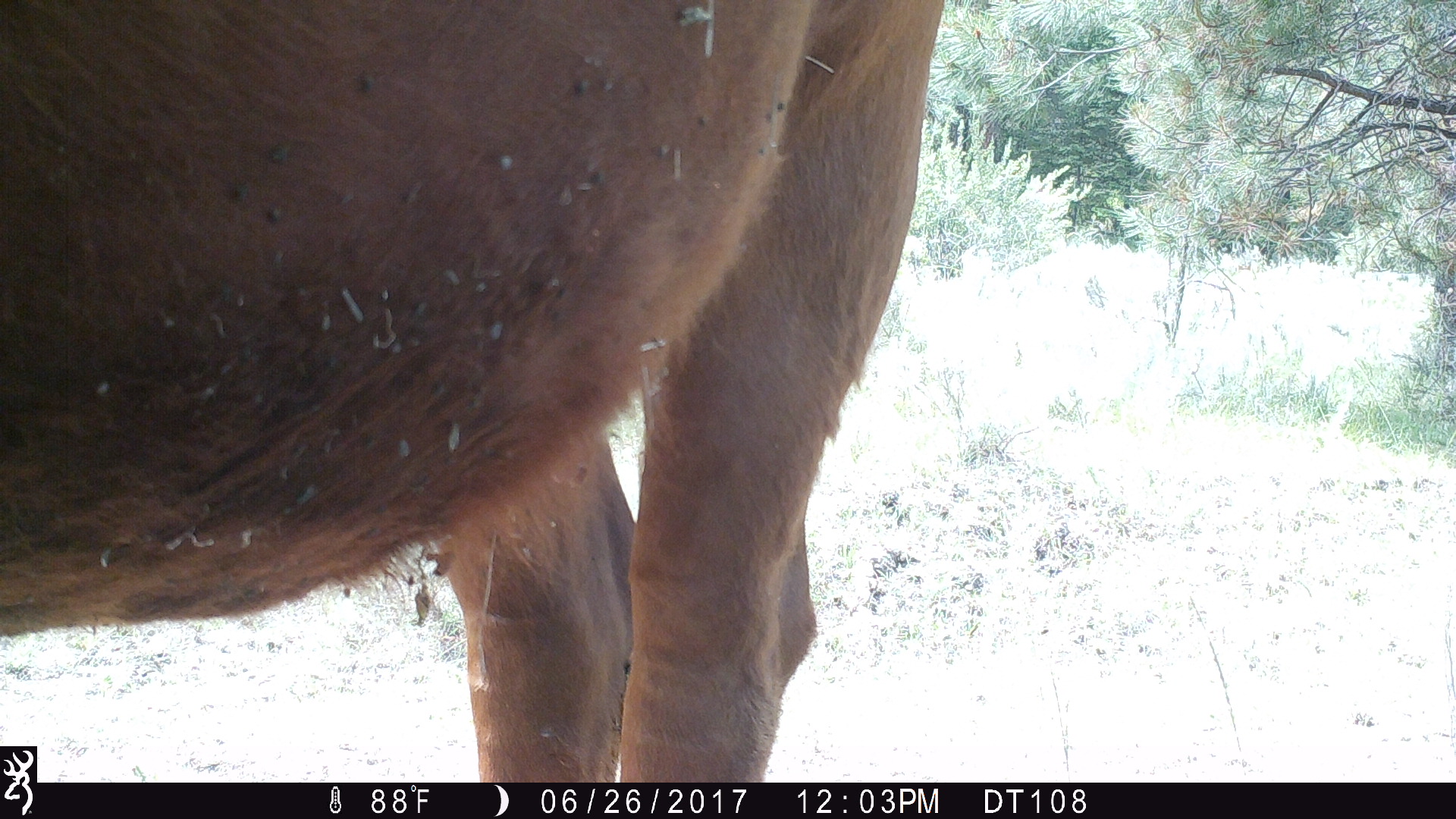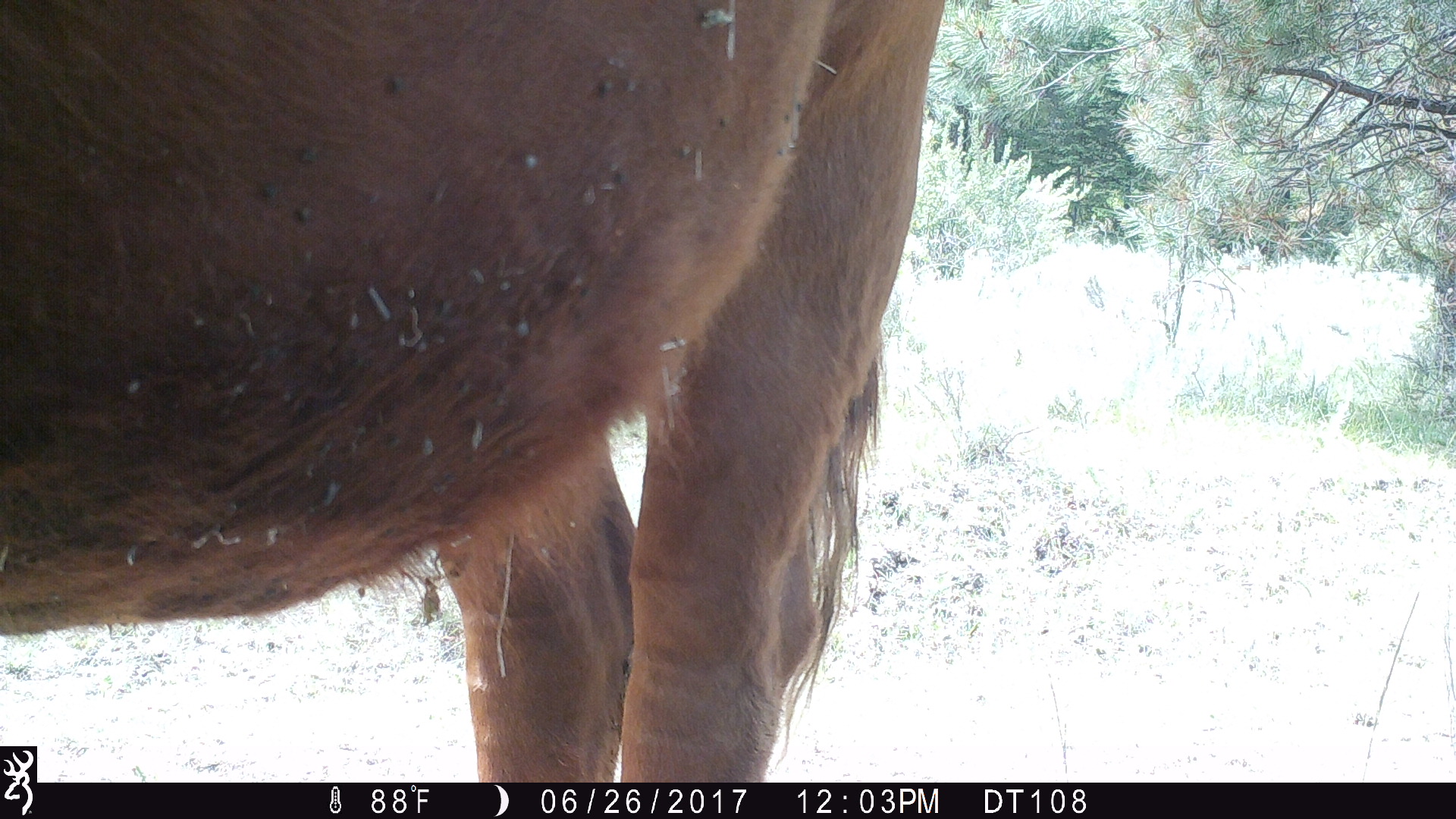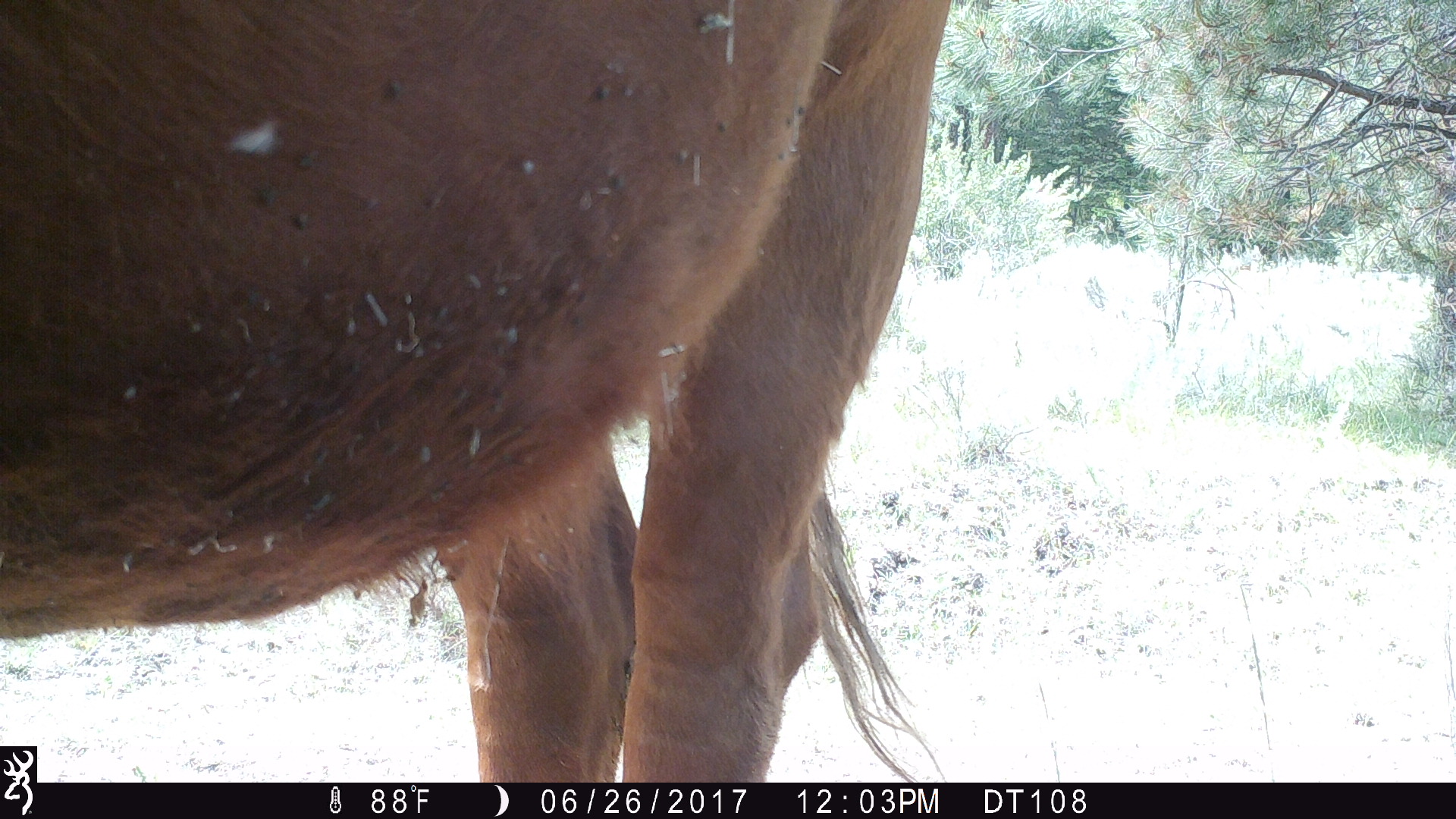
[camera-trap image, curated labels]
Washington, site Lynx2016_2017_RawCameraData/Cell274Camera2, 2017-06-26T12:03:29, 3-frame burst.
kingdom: Animalia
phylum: Chordata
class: Mammalia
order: Artiodactyla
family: Bovidae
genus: Bos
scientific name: Bos taurus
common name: domestic cattle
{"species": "domestic cattle (Bos taurus)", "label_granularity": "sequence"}